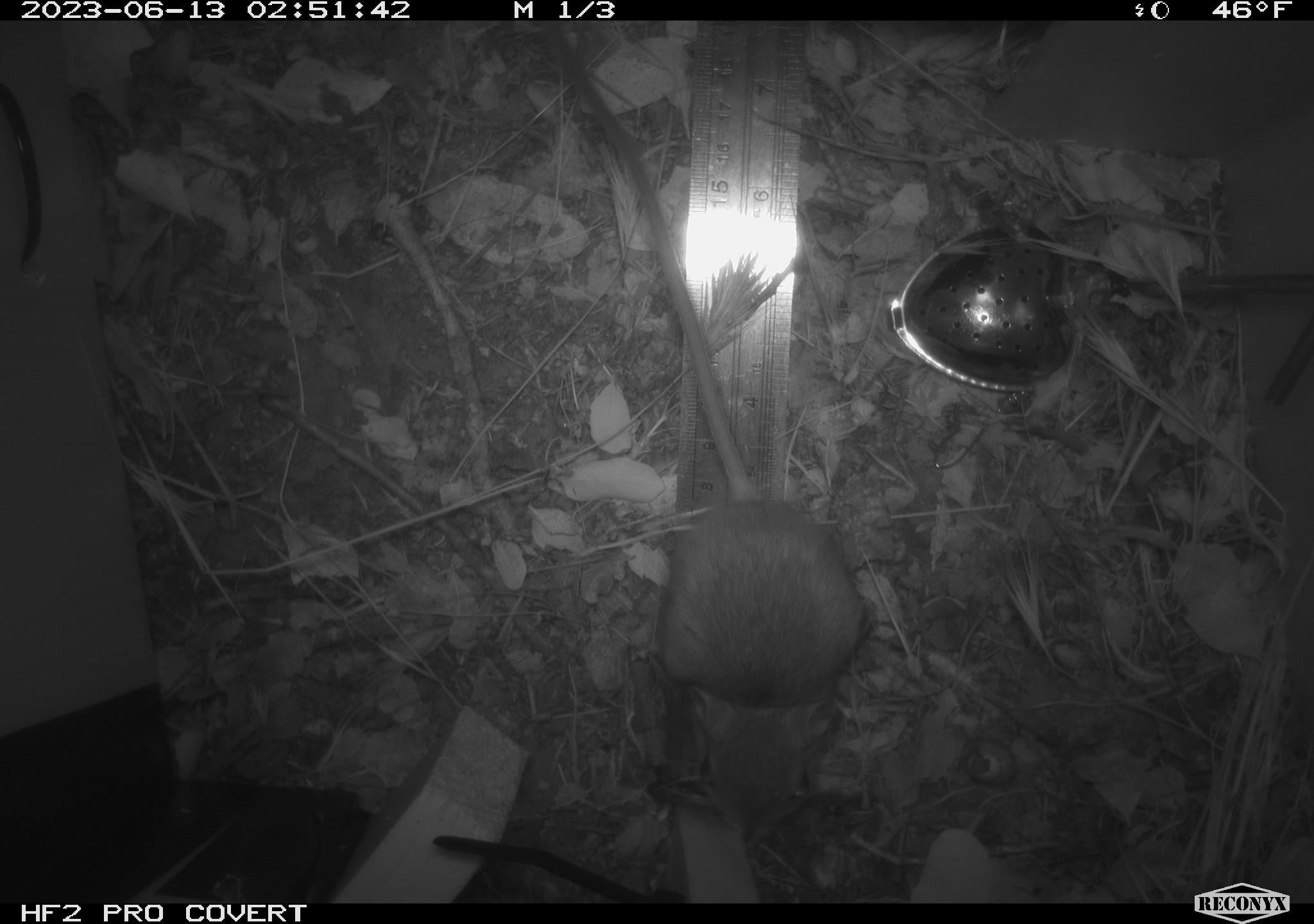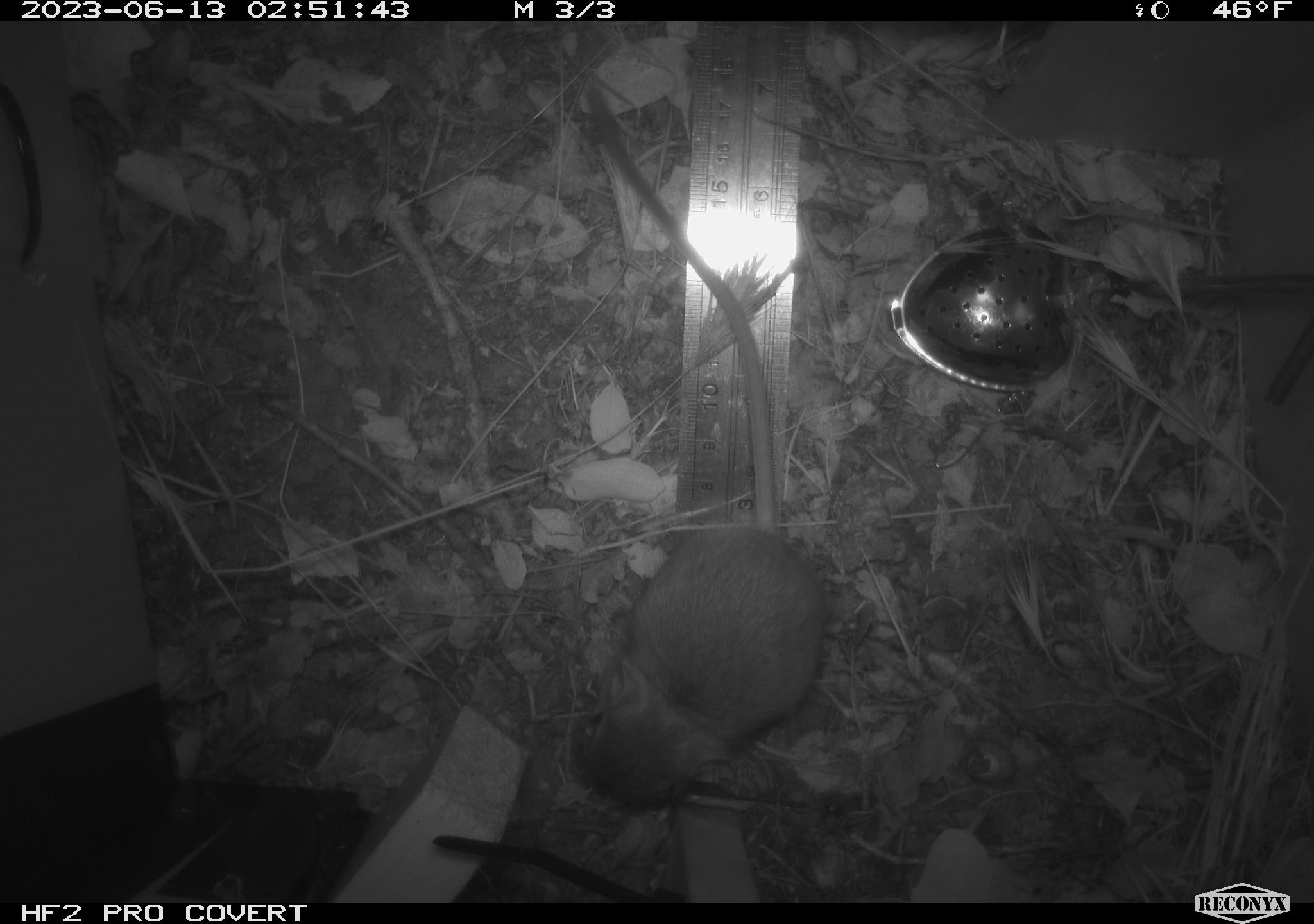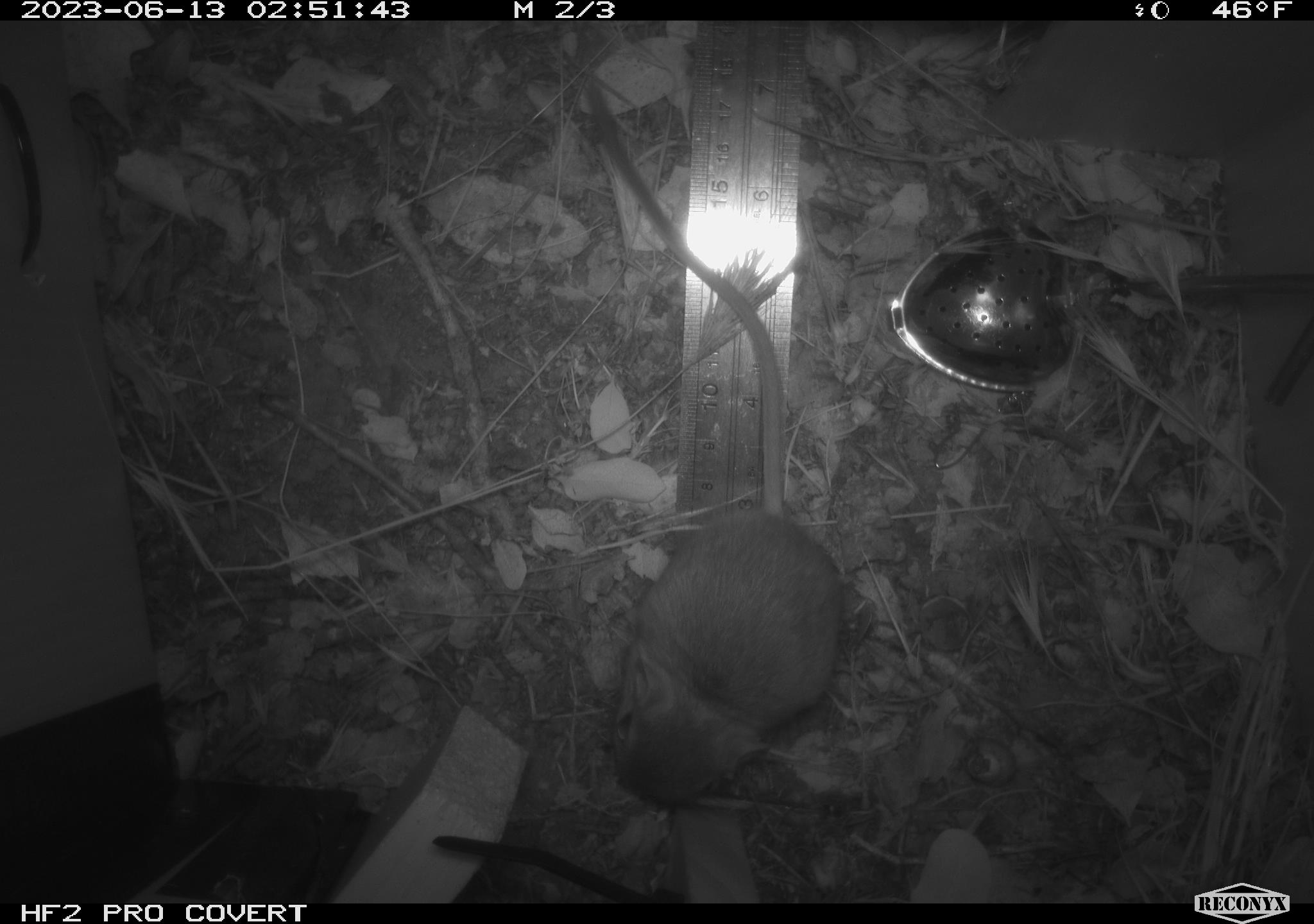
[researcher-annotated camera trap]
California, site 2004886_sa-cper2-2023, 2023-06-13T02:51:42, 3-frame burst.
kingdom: Animalia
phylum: Chordata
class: Mammalia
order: Rodentia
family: Heteromyidae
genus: Dipodomys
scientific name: Dipodomys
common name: kangaroo rats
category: dipodomys species